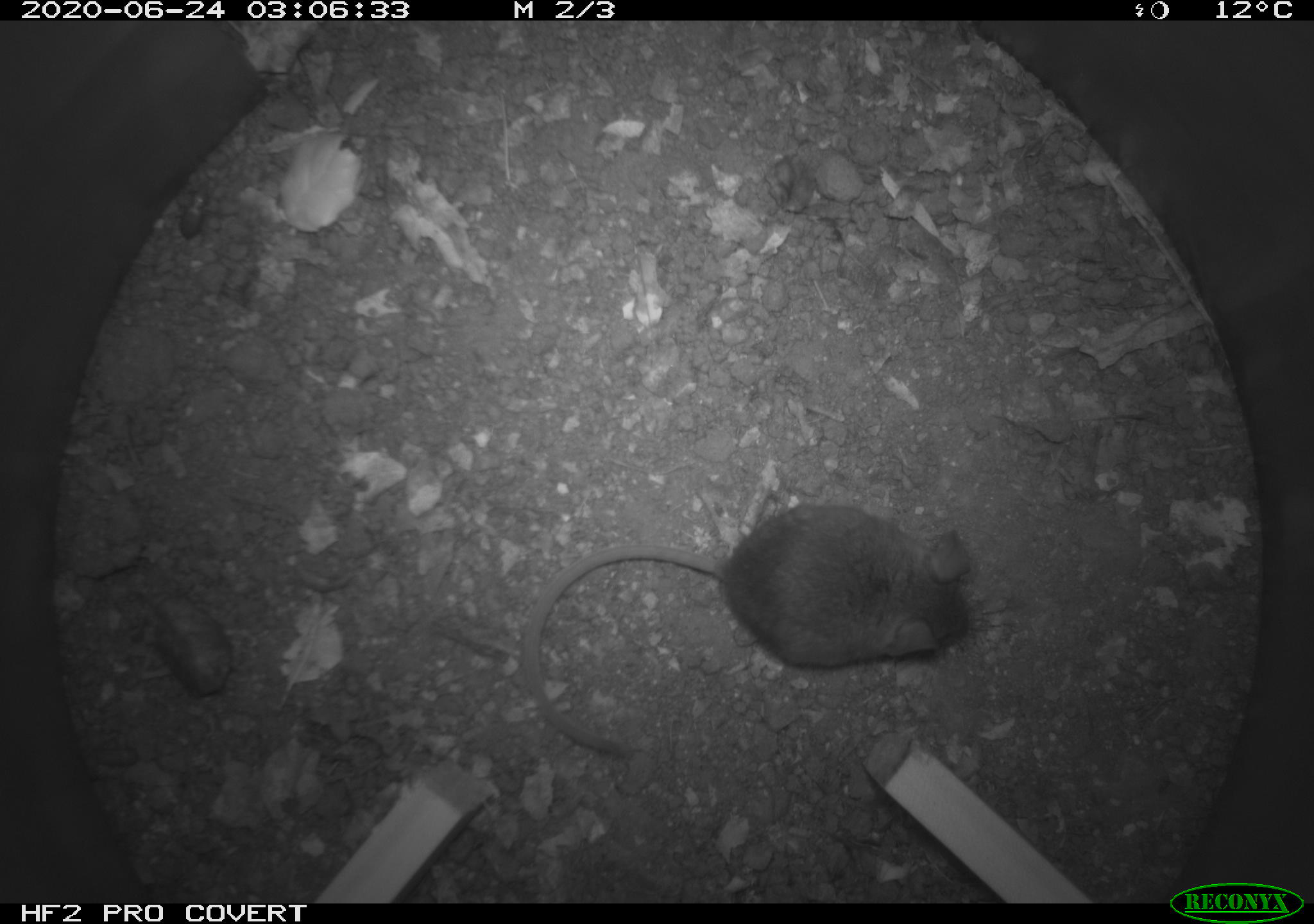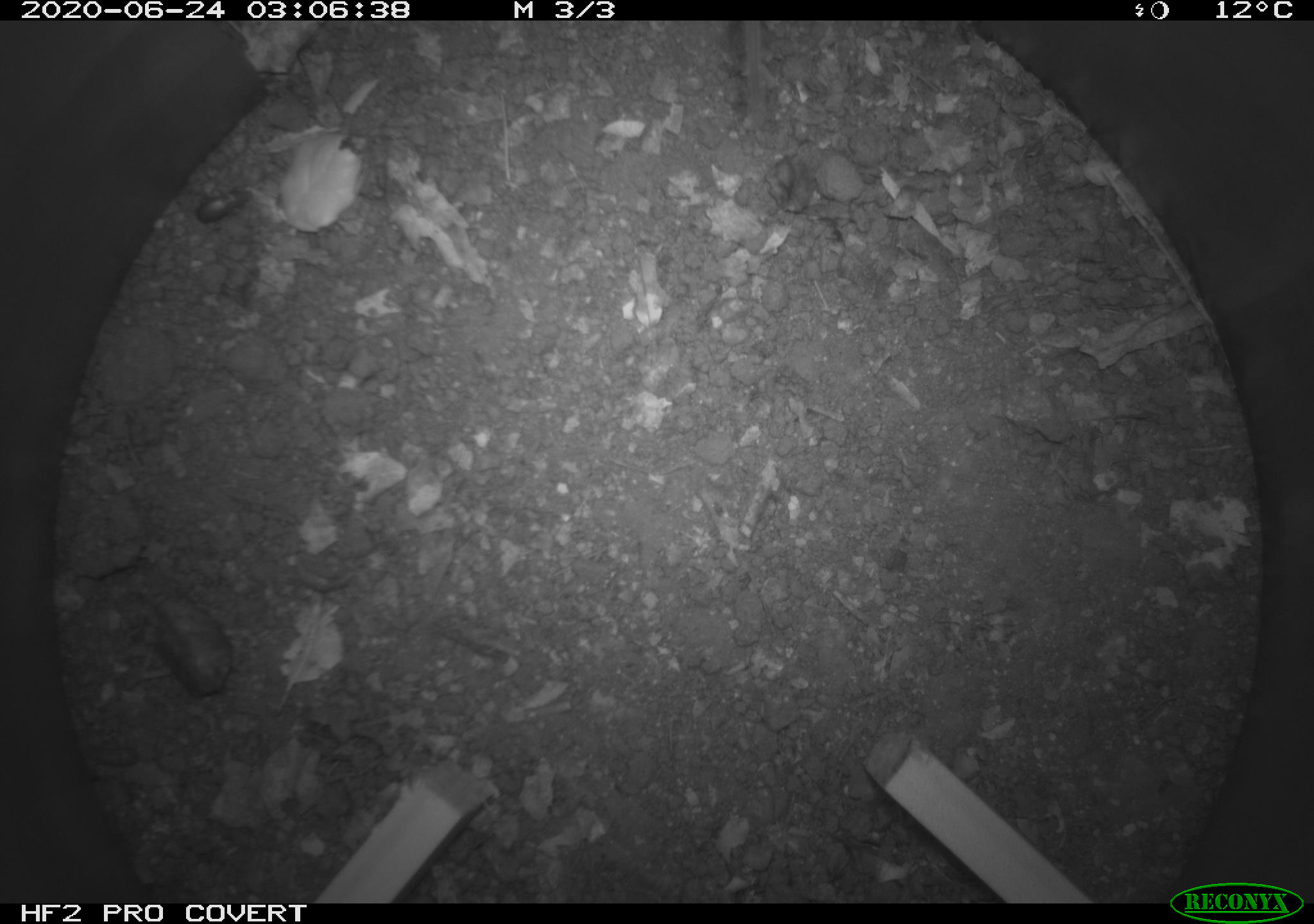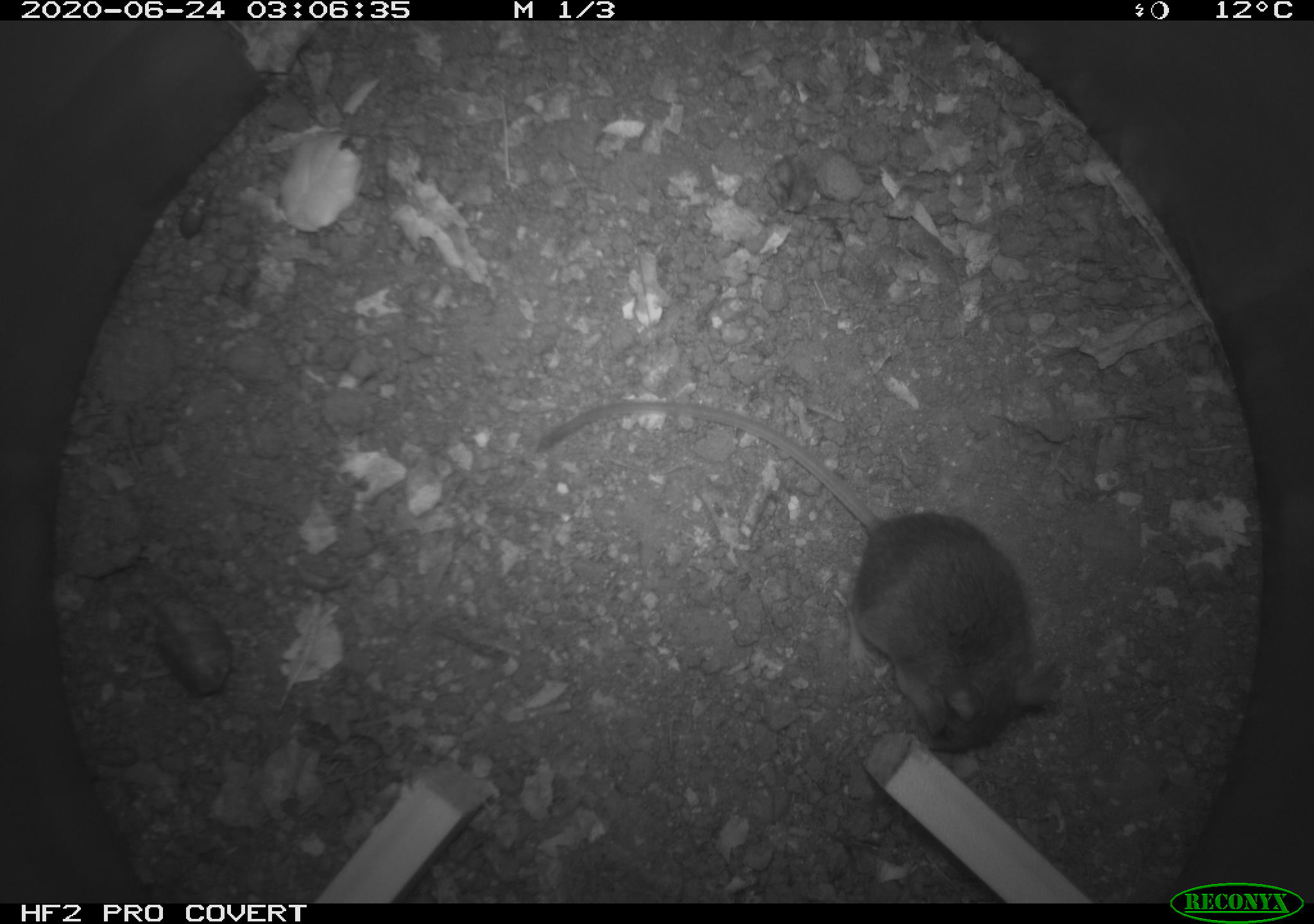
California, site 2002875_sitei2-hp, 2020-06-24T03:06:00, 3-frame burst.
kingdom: Animalia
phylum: Chordata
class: Mammalia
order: Rodentia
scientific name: Rodentia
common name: mouse species